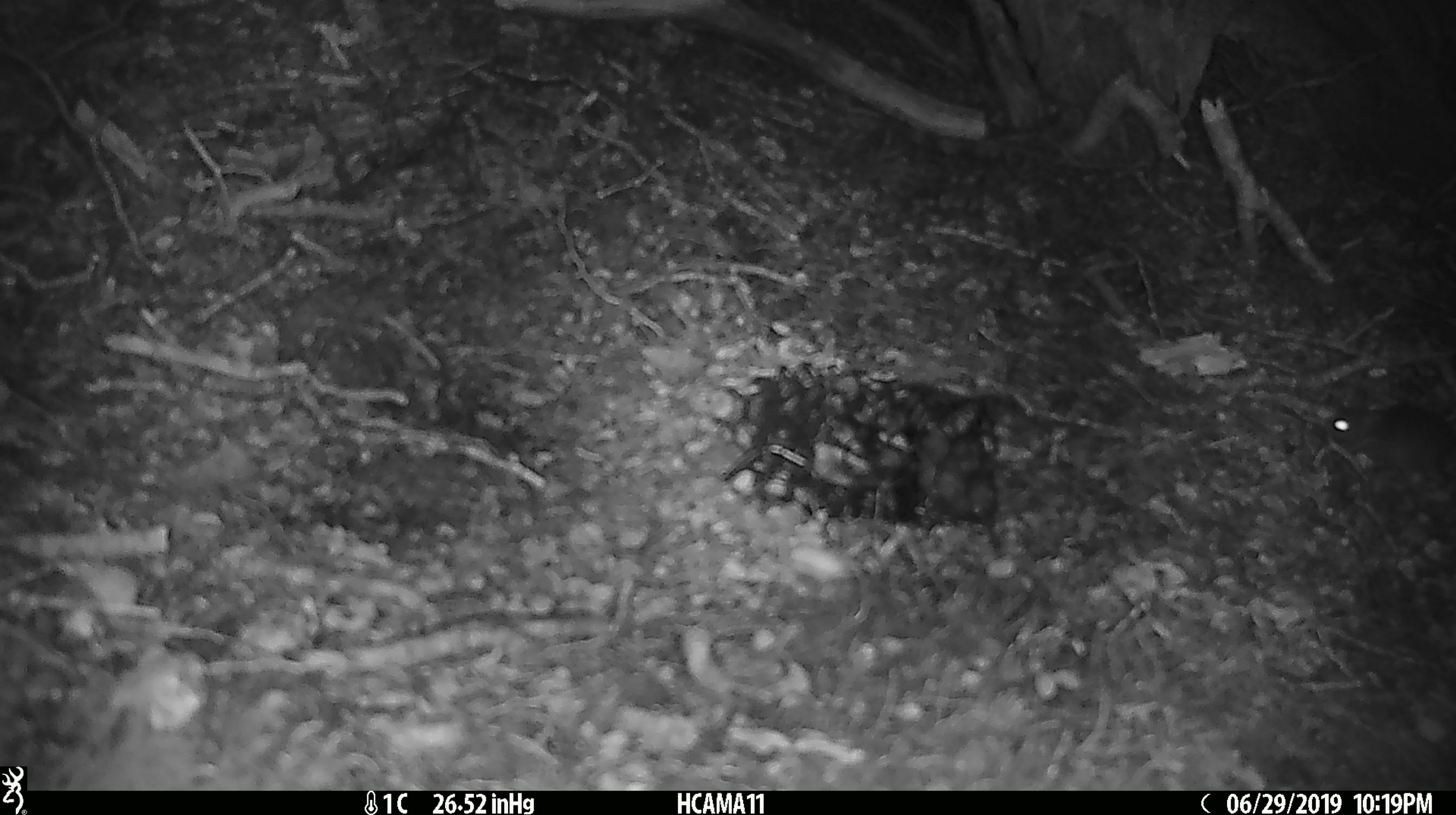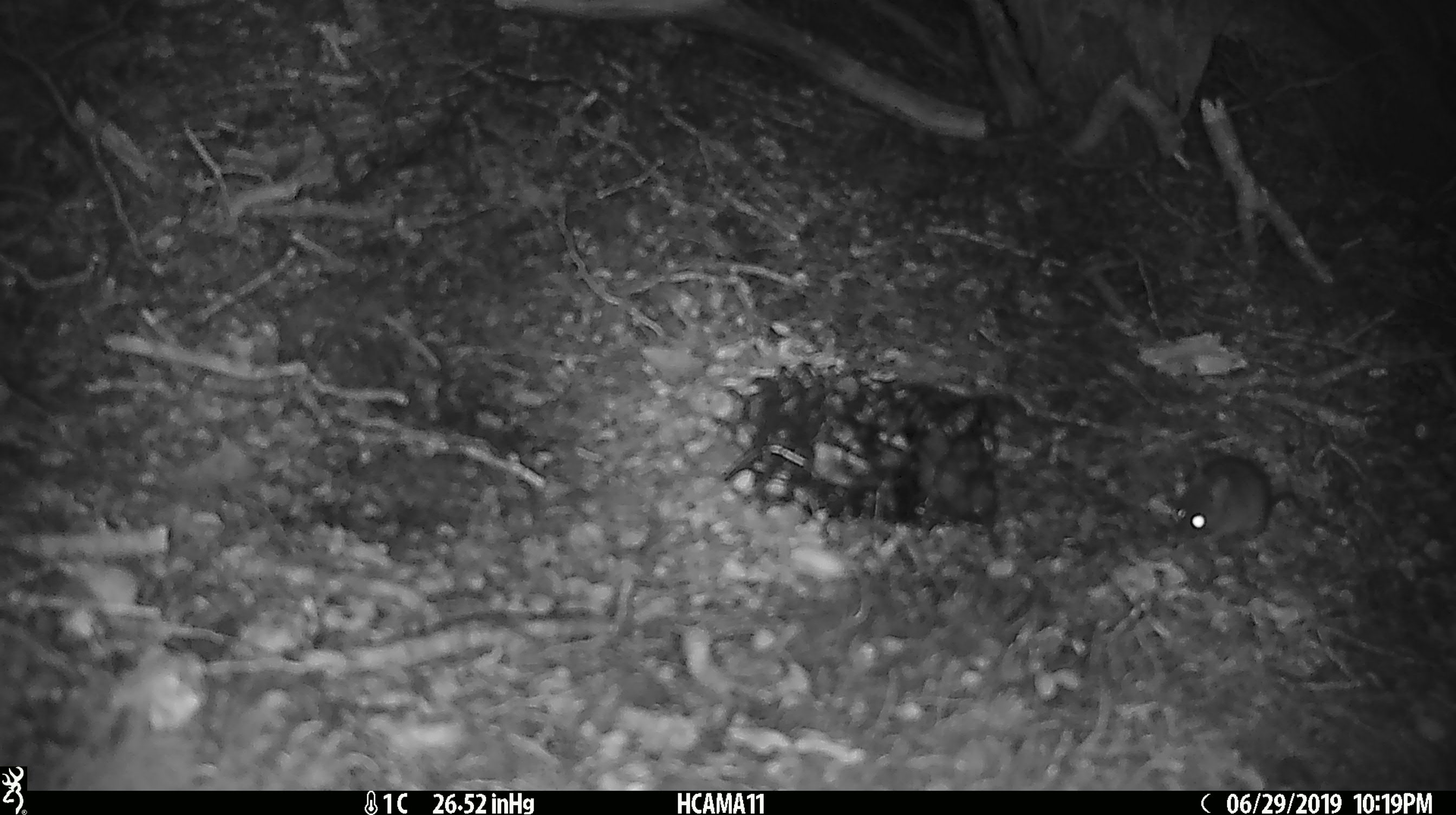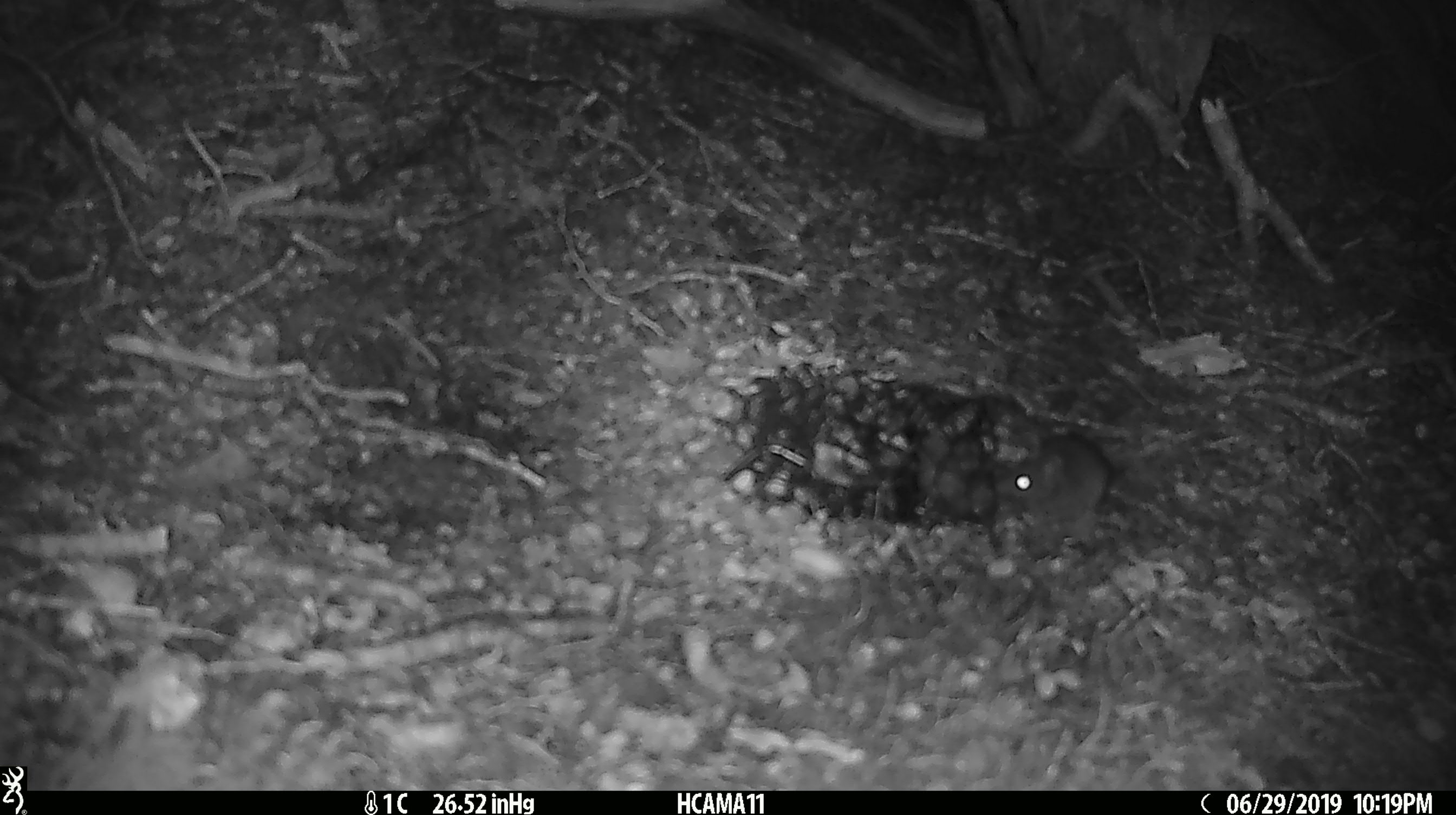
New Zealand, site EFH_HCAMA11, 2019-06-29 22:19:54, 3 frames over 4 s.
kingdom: Animalia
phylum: Chordata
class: Mammalia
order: Rodentia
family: Muridae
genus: Mus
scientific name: Mus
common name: mouse